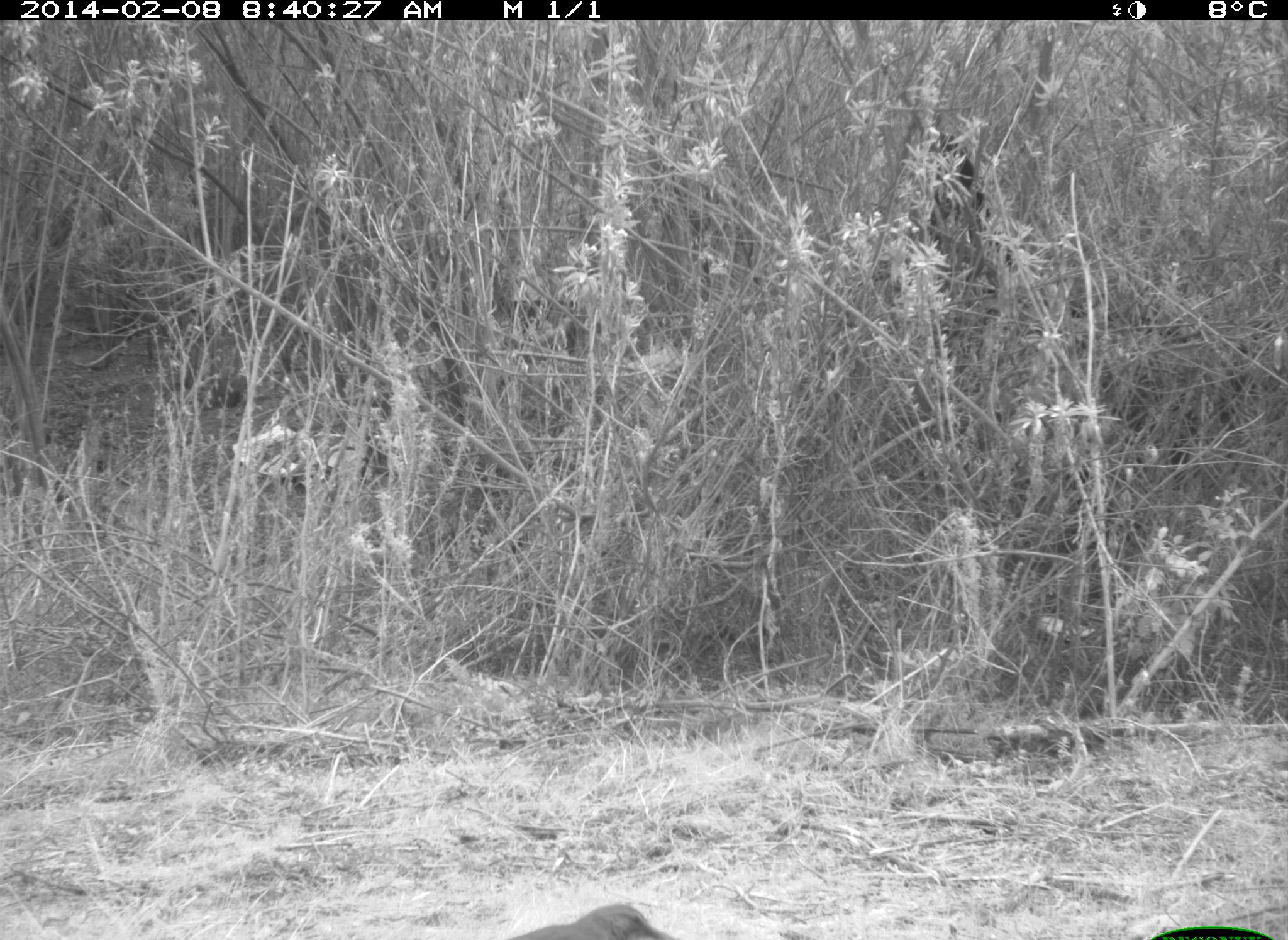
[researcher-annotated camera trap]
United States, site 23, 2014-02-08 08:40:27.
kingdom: Animalia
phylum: Chordata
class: Aves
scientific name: Aves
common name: bird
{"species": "bird (Aves)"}